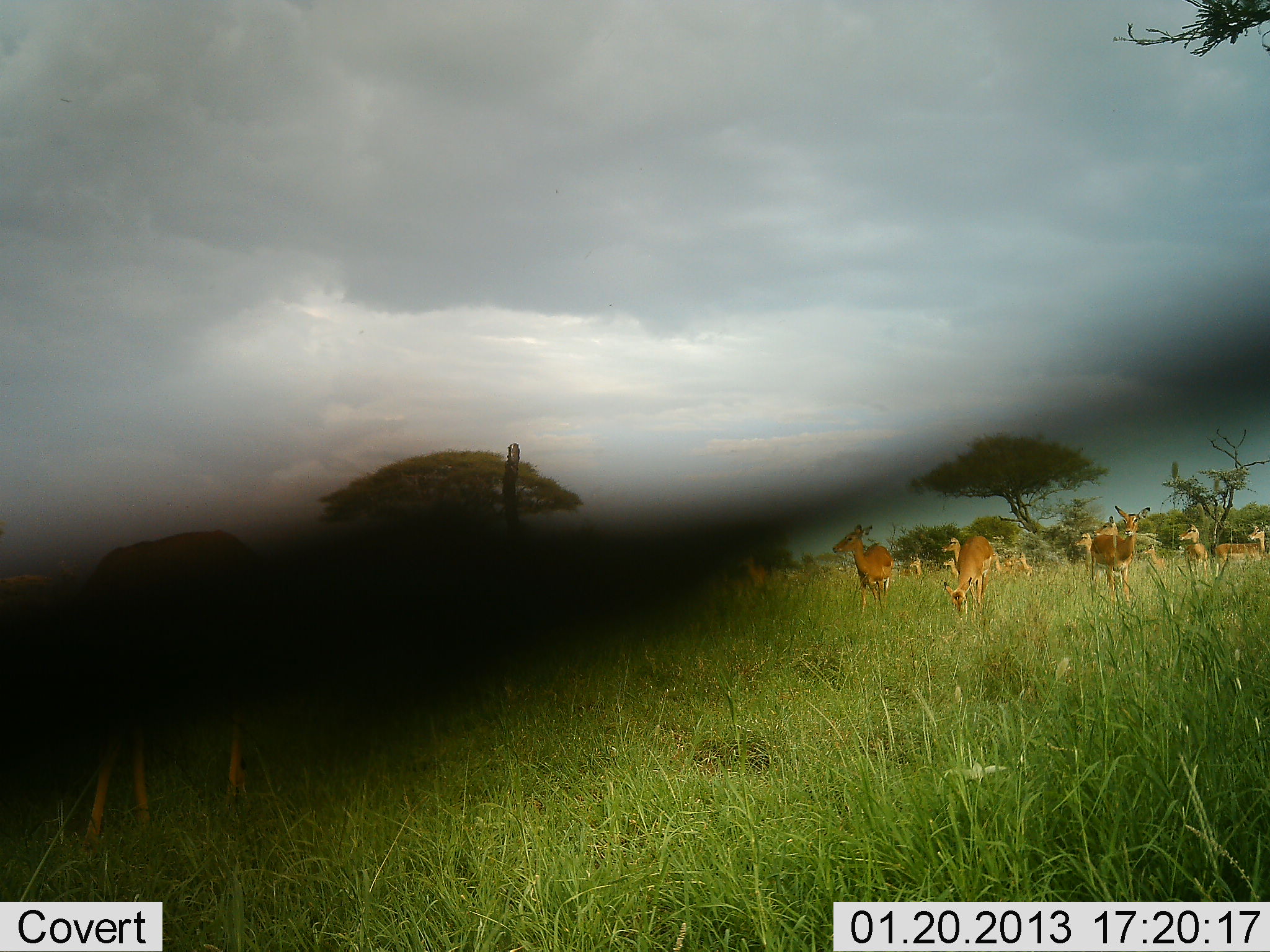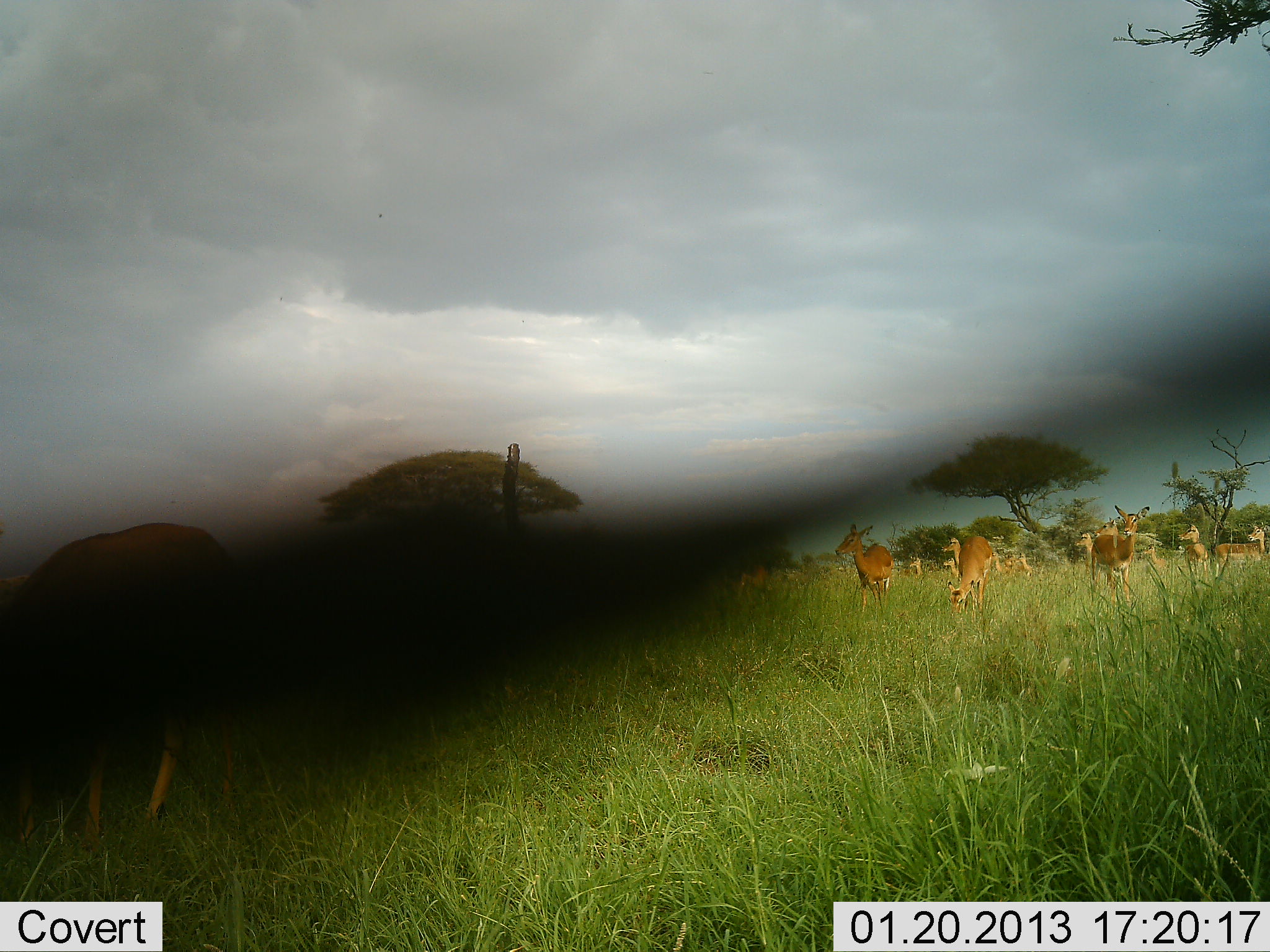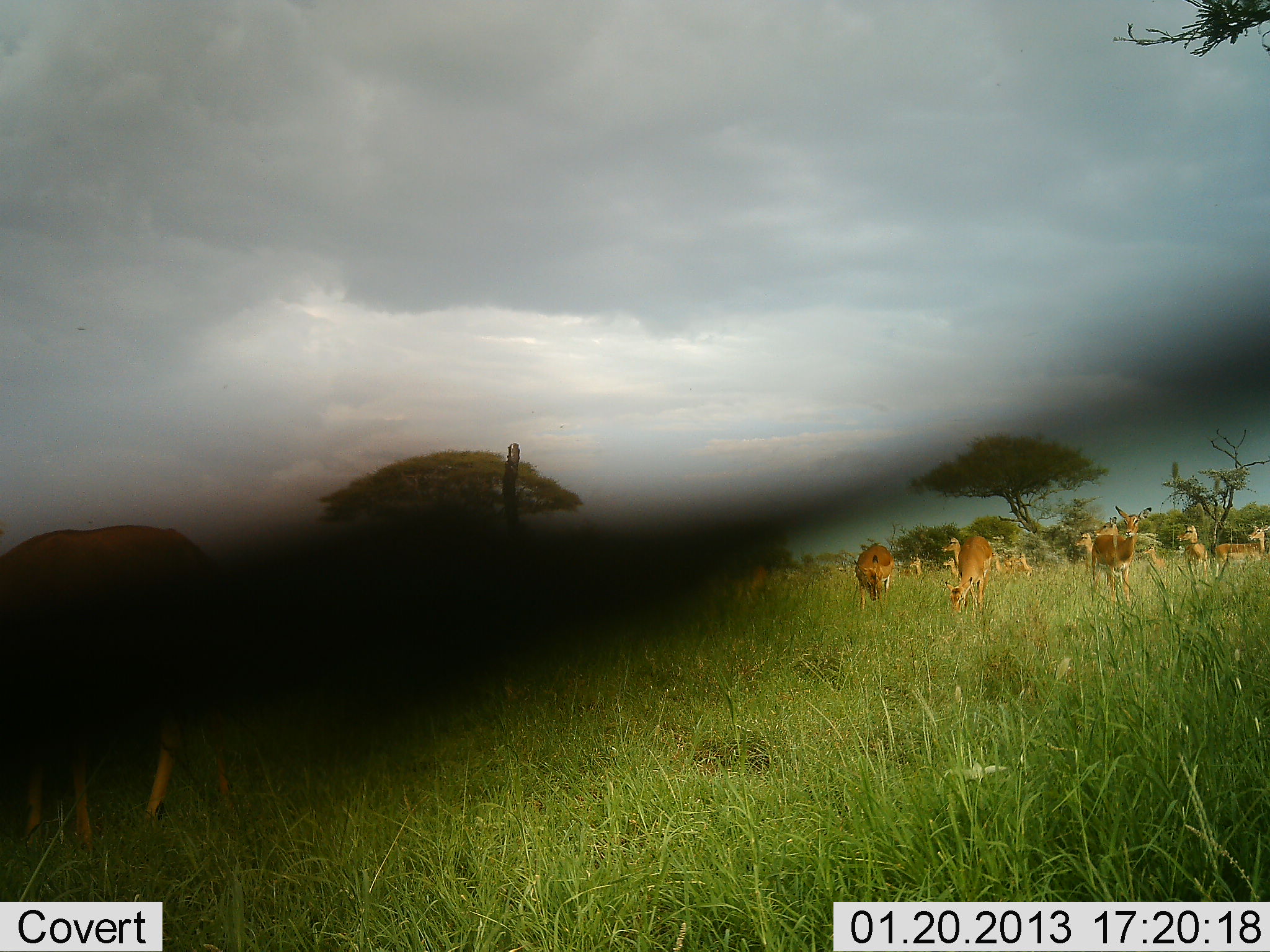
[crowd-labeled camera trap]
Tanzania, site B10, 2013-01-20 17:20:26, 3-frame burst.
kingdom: Animalia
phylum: Chordata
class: Mammalia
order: Artiodactyla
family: Bovidae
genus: Aepyceros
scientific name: Aepyceros melampus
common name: impala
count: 11-50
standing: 92%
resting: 8%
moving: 8%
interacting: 0%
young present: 0%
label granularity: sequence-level